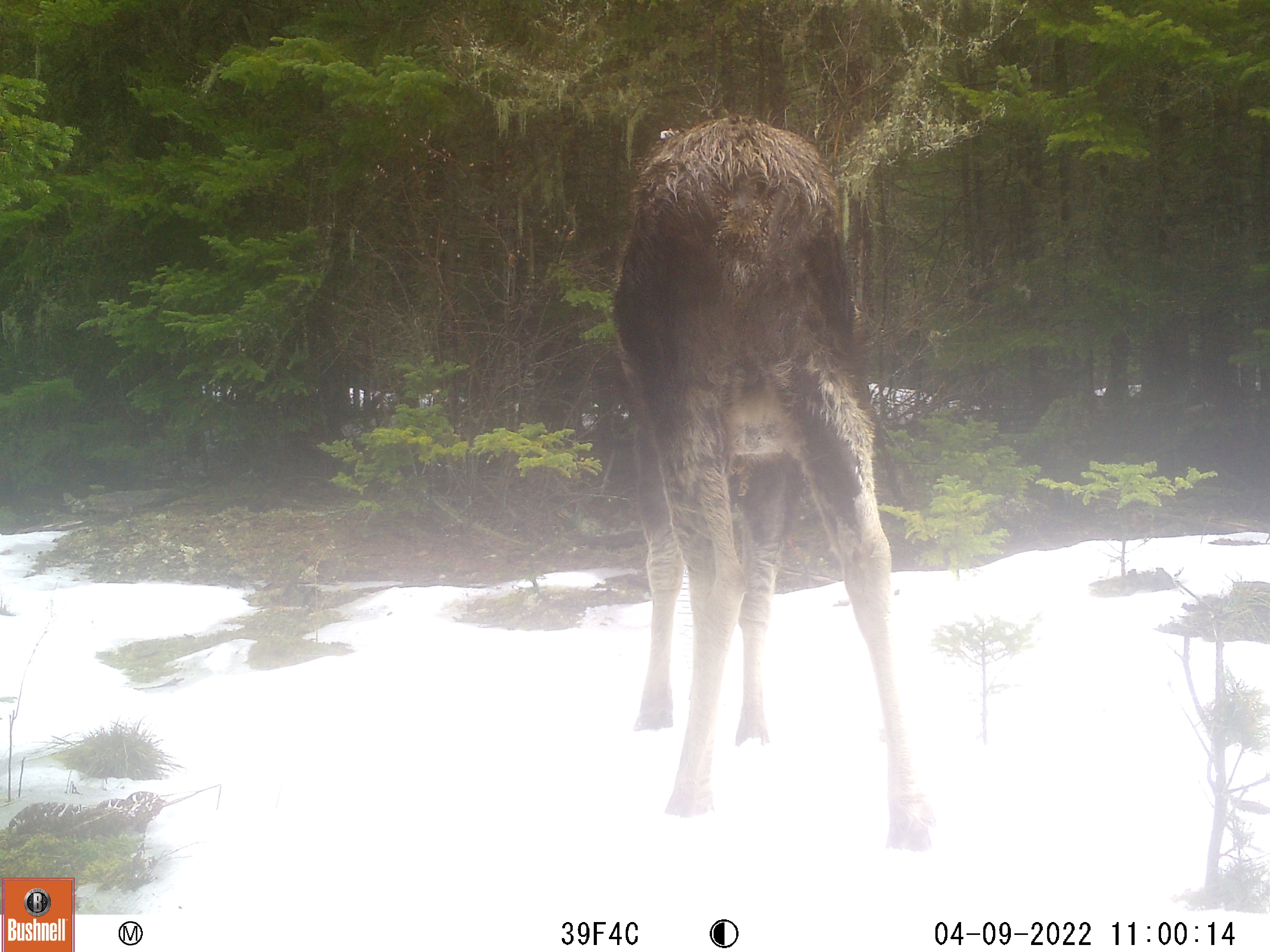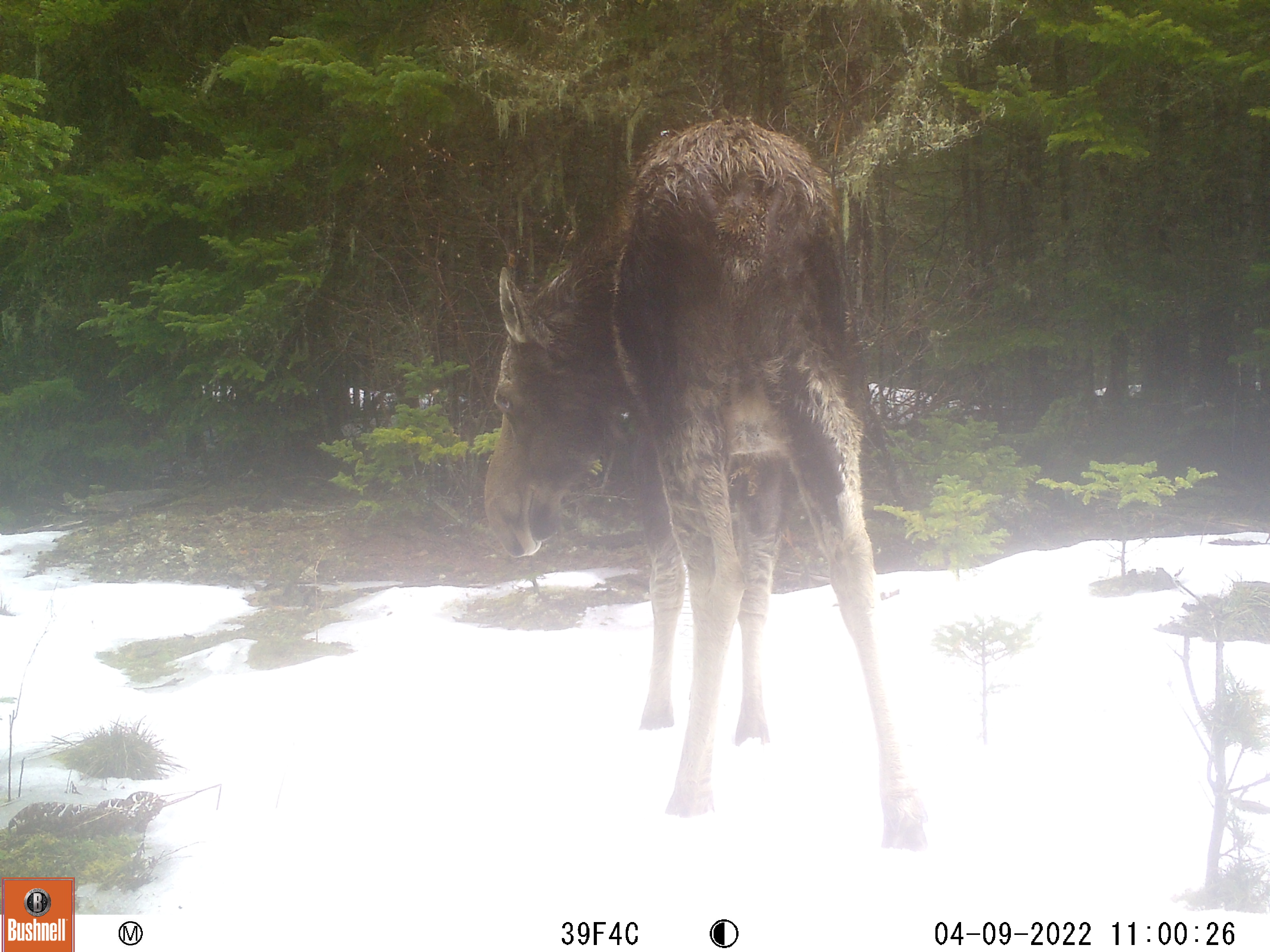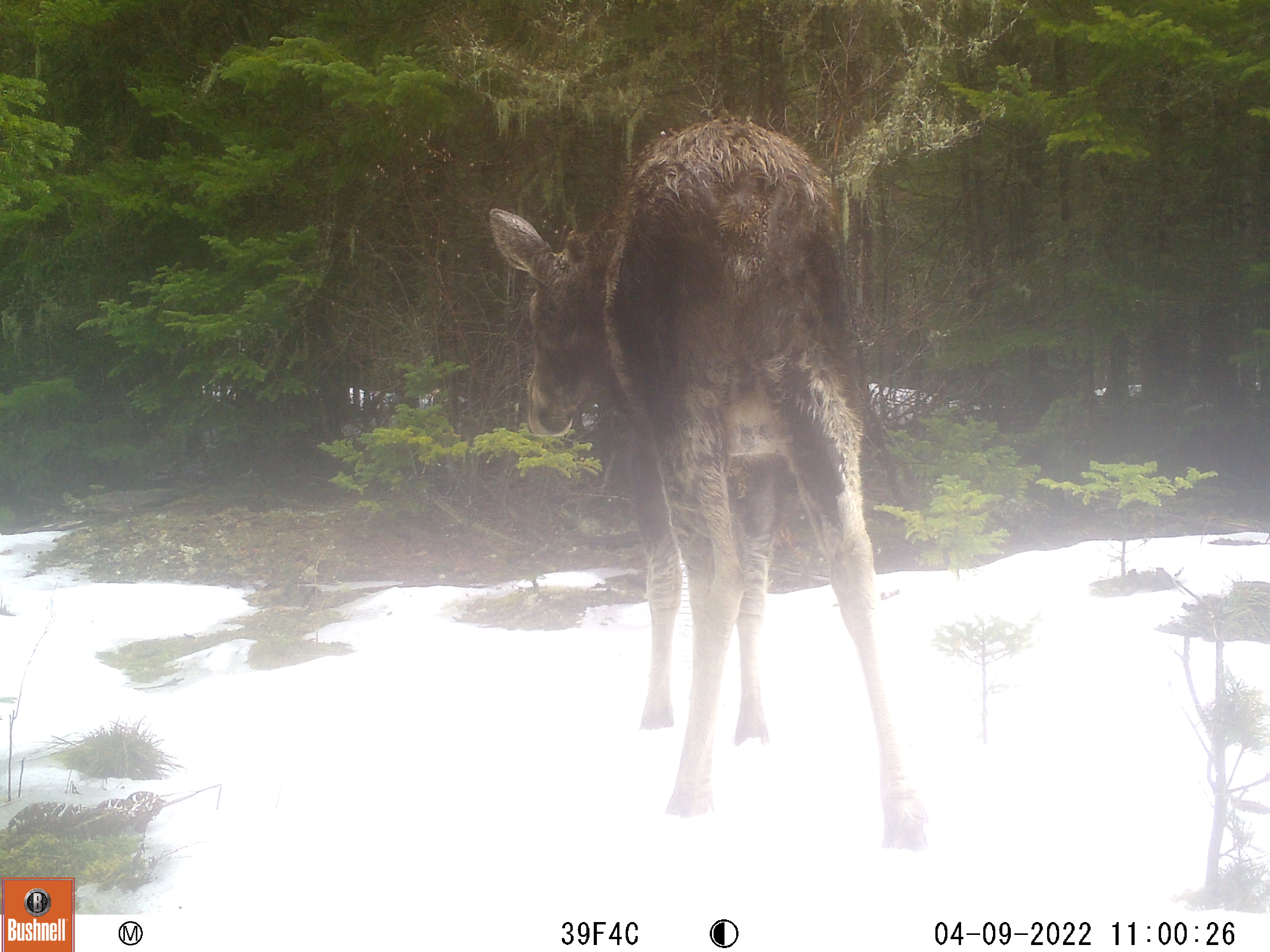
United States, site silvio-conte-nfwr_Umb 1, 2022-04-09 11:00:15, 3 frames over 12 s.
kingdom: Animalia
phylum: Chordata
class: Mammalia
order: Artiodactyla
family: Cervidae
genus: Alces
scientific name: Alces alces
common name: moose